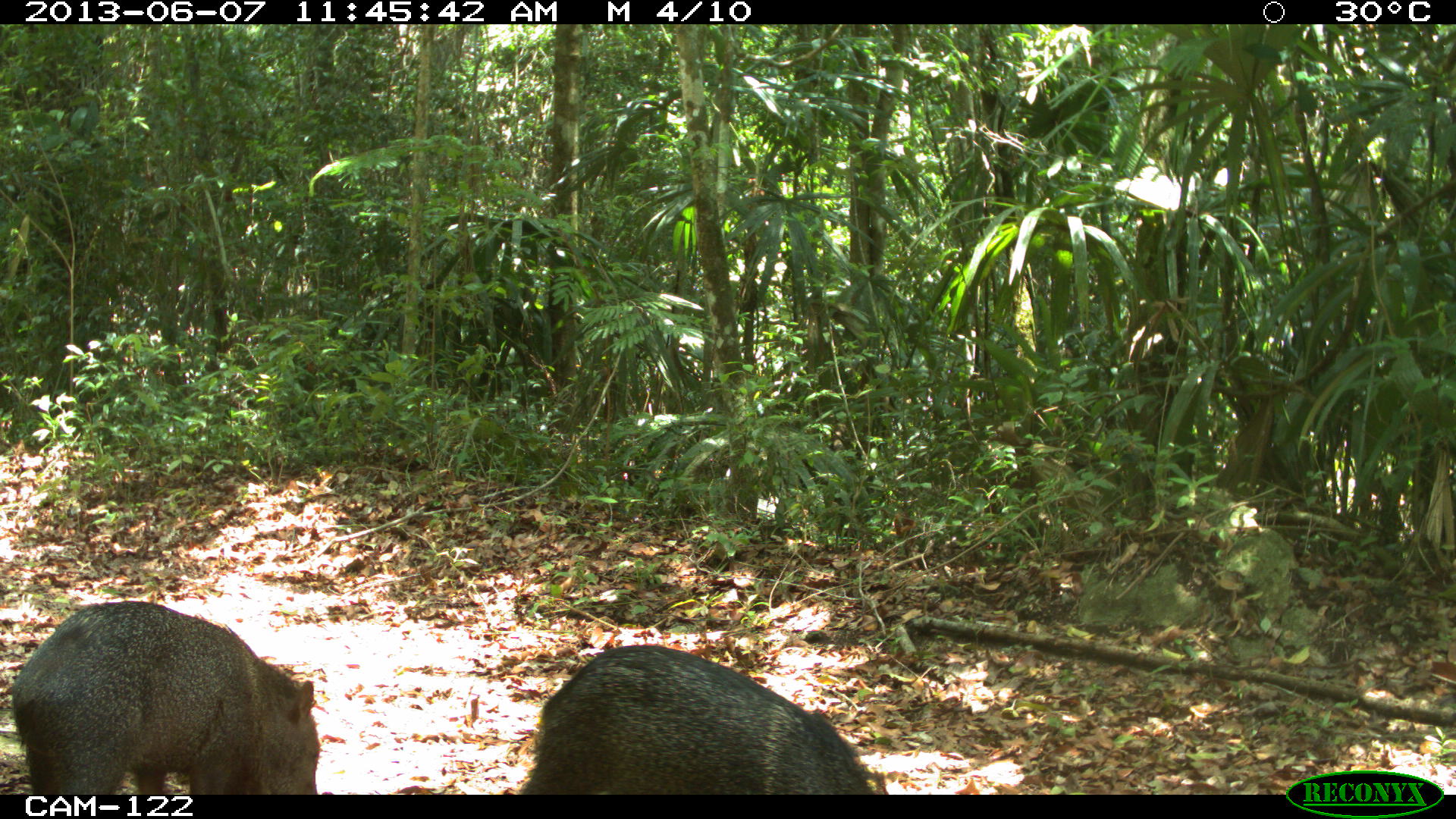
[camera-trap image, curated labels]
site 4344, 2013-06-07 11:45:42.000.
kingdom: Animalia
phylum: Chordata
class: Mammalia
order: Artiodactyla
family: Tayassuidae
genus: Pecari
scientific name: Pecari tajacu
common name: collared peccary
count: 4